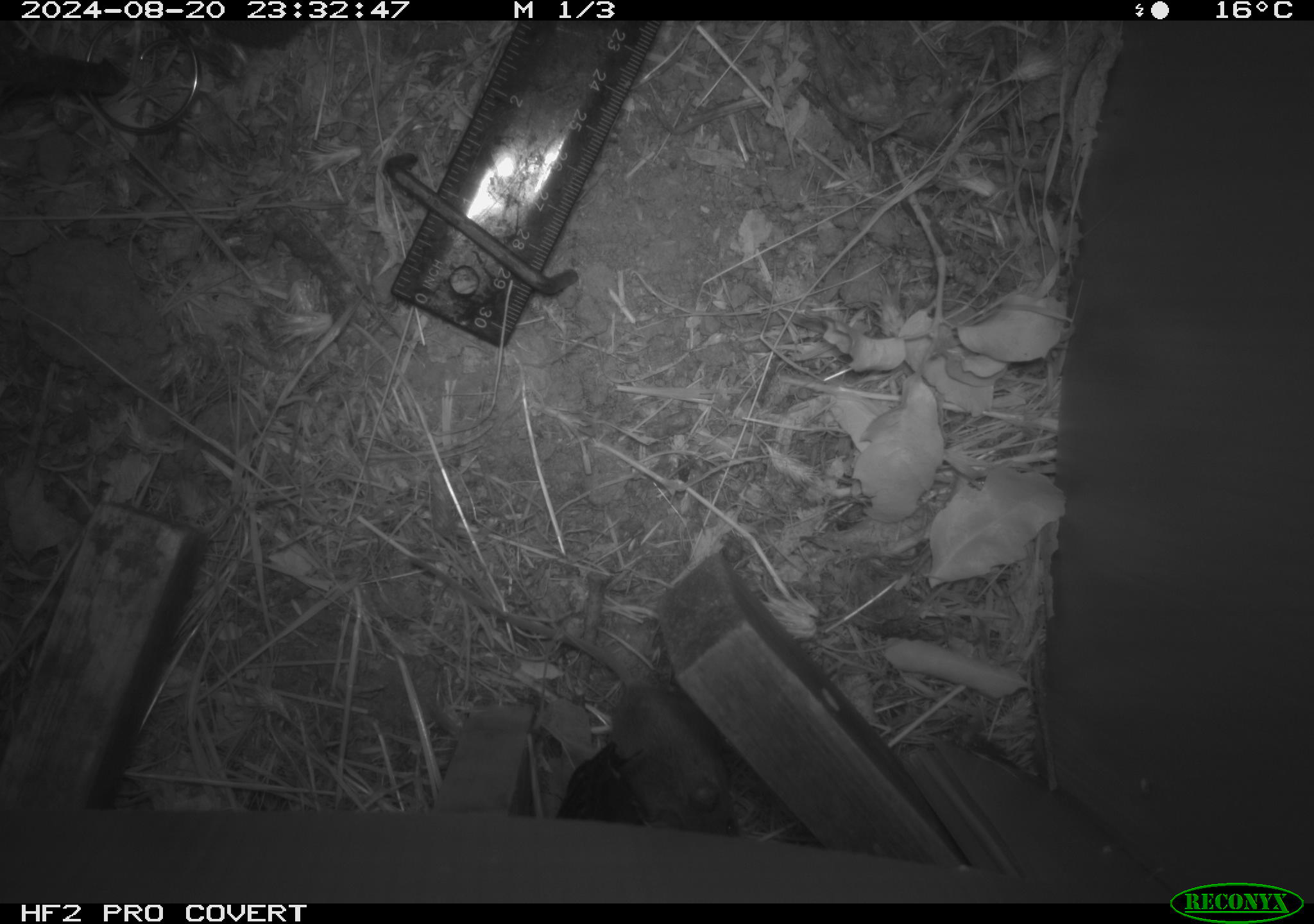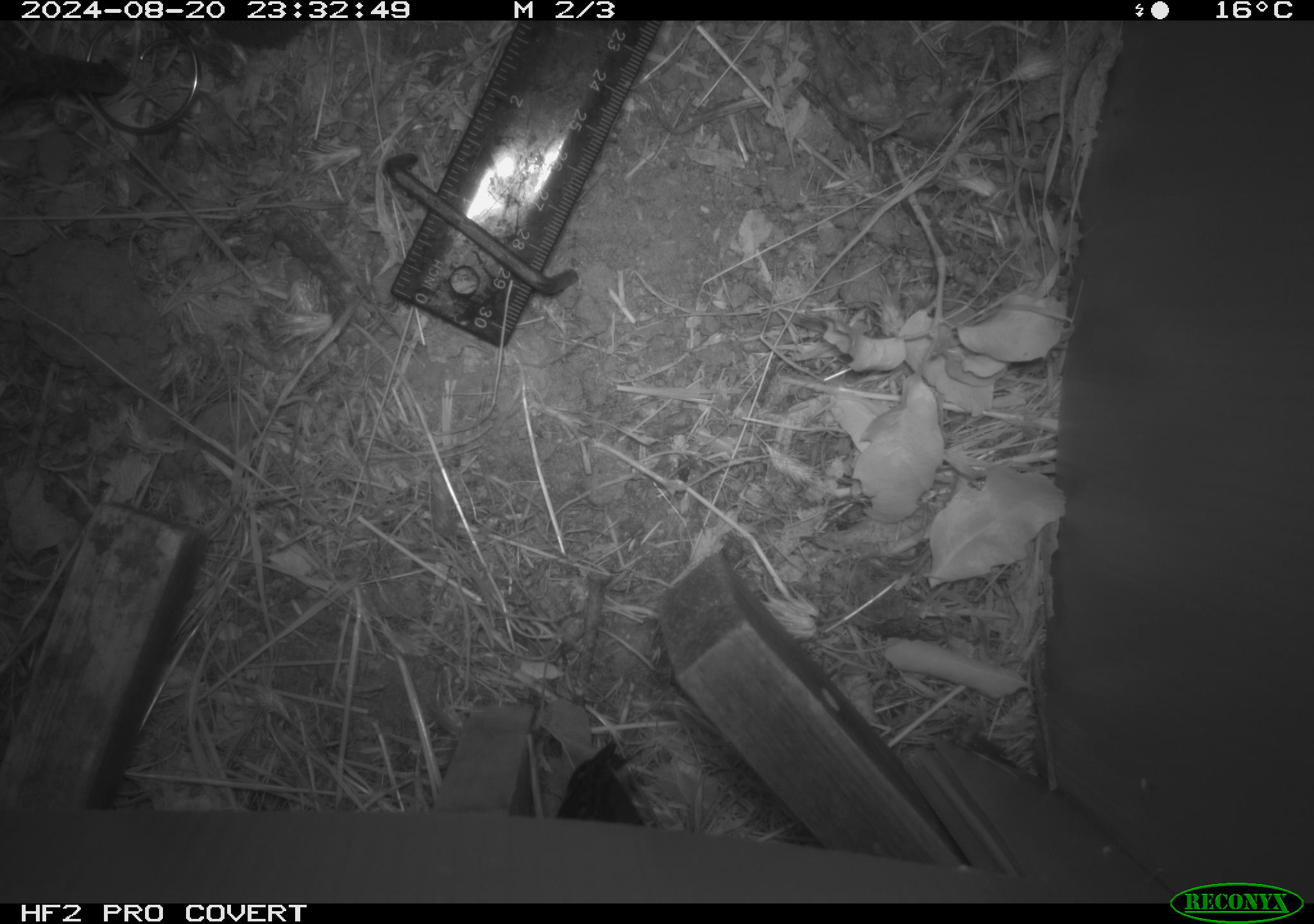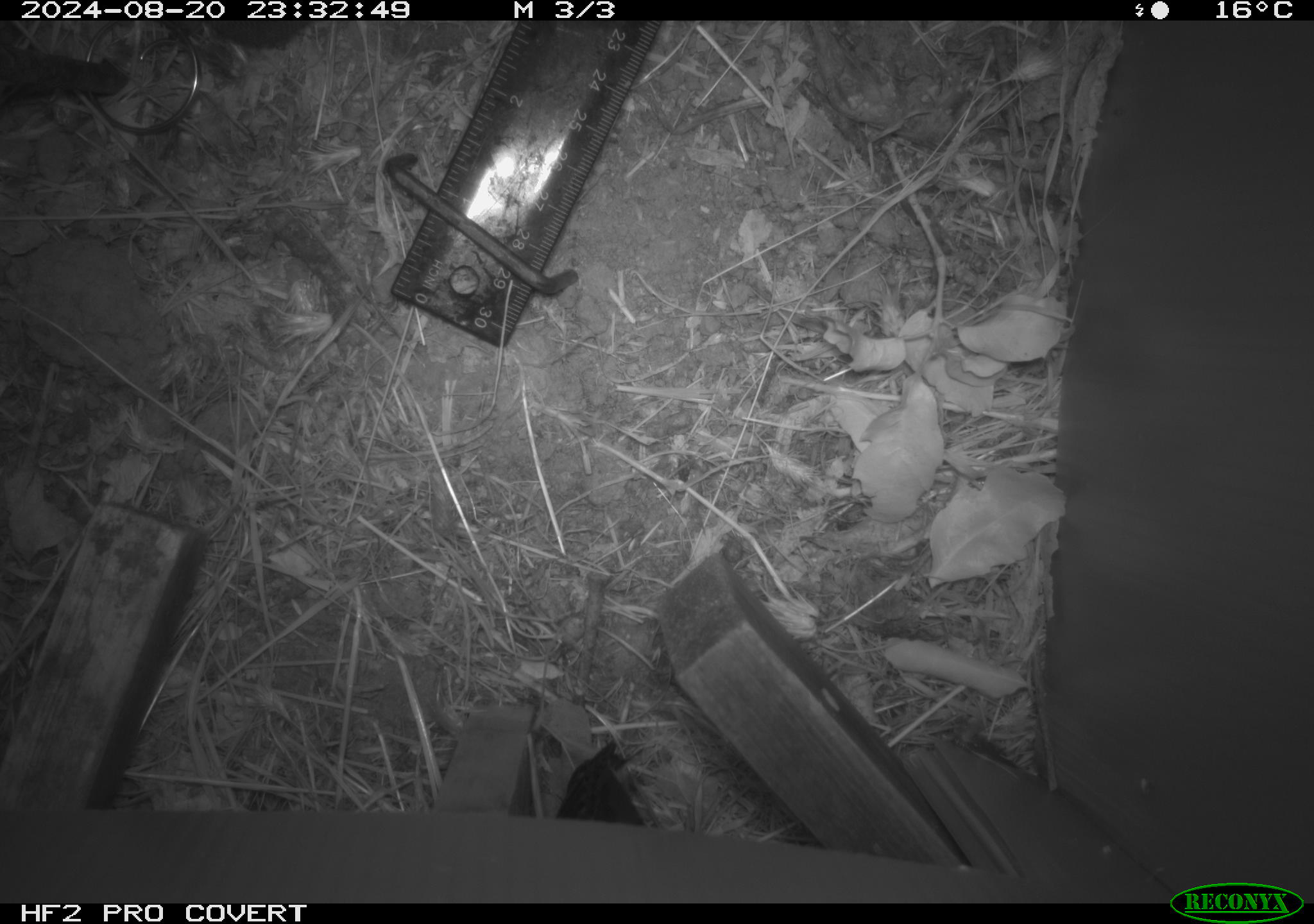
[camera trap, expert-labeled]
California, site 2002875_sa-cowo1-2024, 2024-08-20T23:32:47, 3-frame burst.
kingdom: Animalia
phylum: Chordata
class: Mammalia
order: Rodentia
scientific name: Rodentia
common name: mouse species